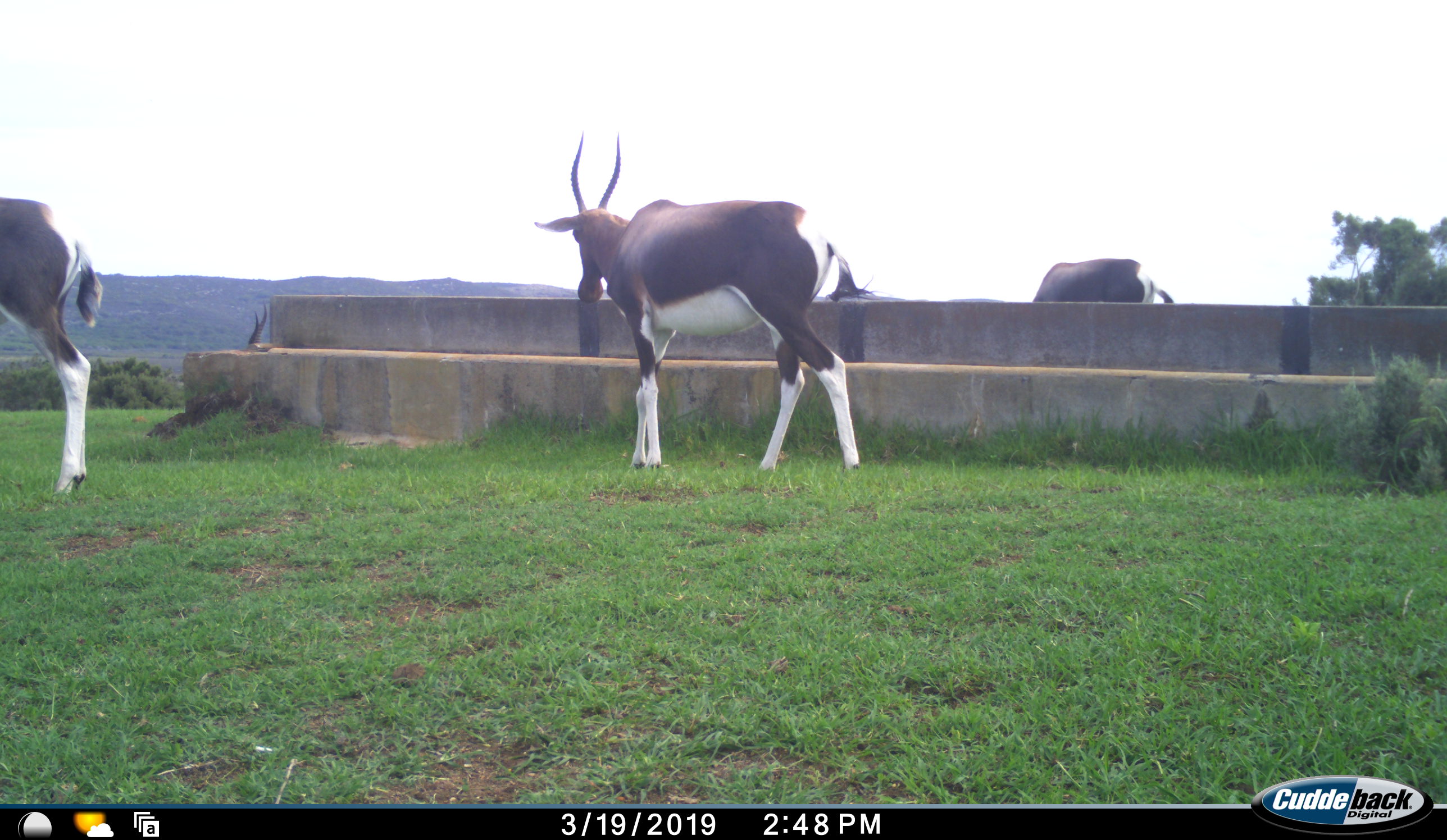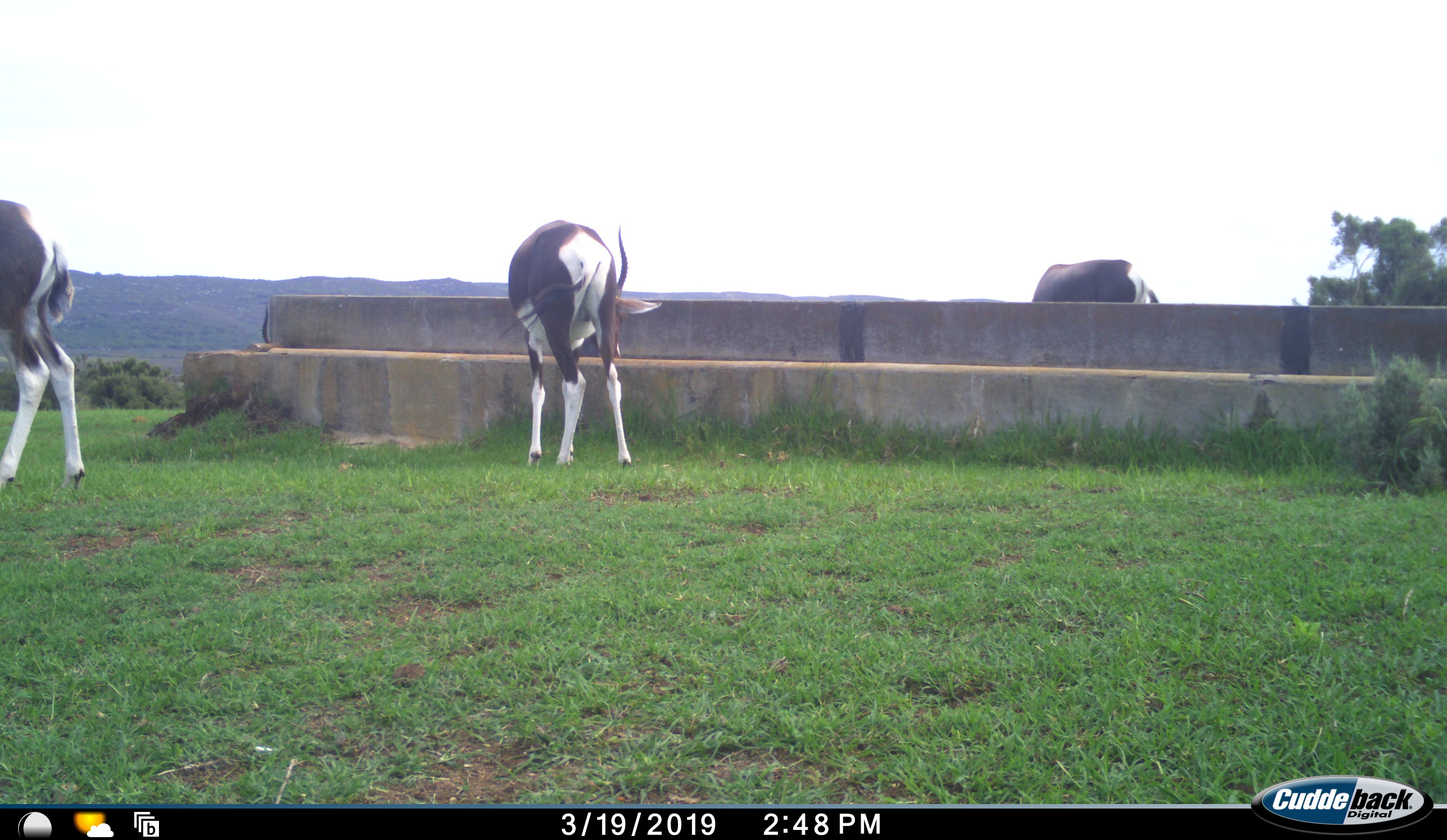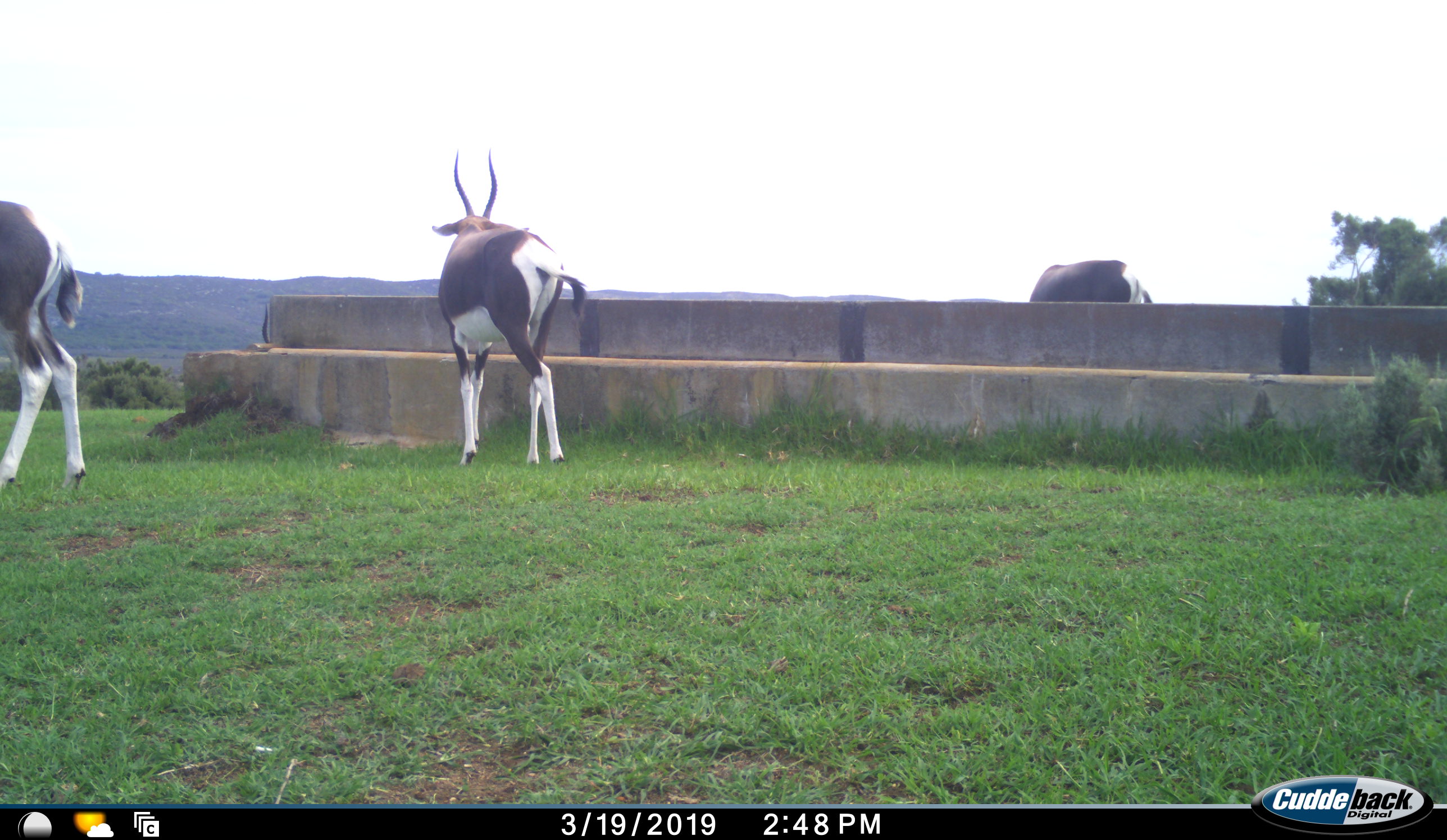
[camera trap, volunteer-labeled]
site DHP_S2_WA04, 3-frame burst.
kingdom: Animalia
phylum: Chordata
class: Mammalia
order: Artiodactyla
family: Bovidae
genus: Damaliscus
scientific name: Damaliscus pygargus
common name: bontebok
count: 4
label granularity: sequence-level